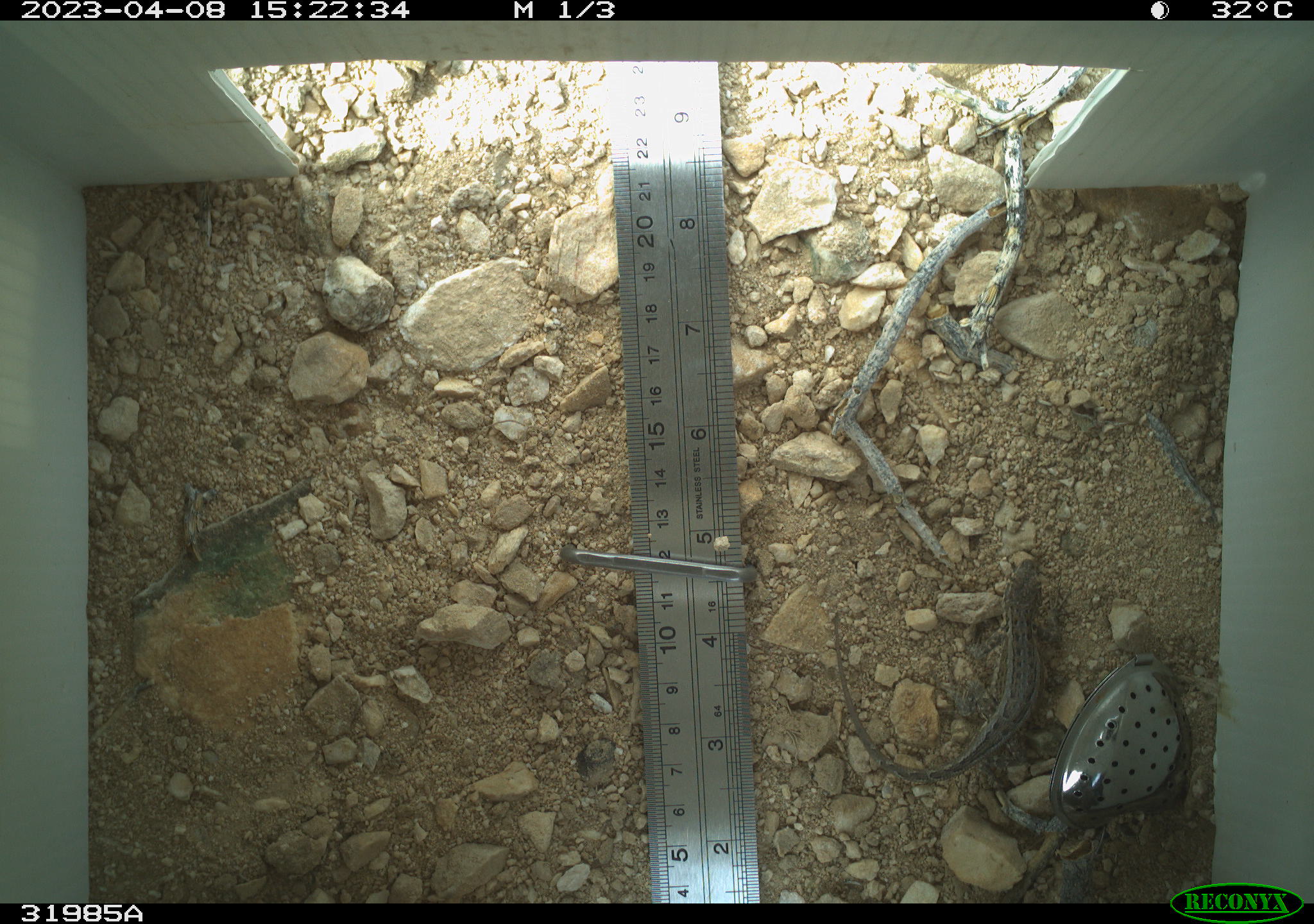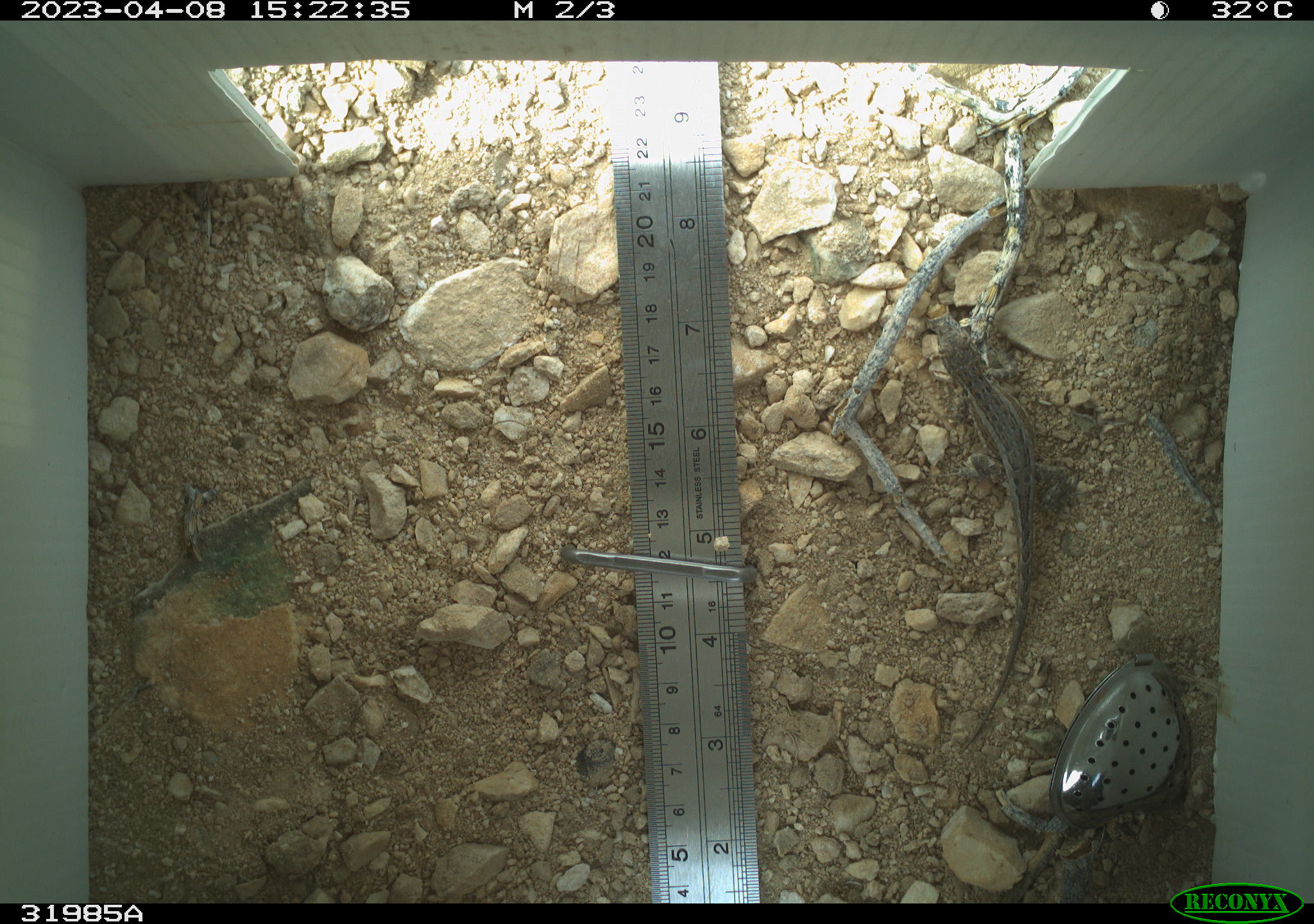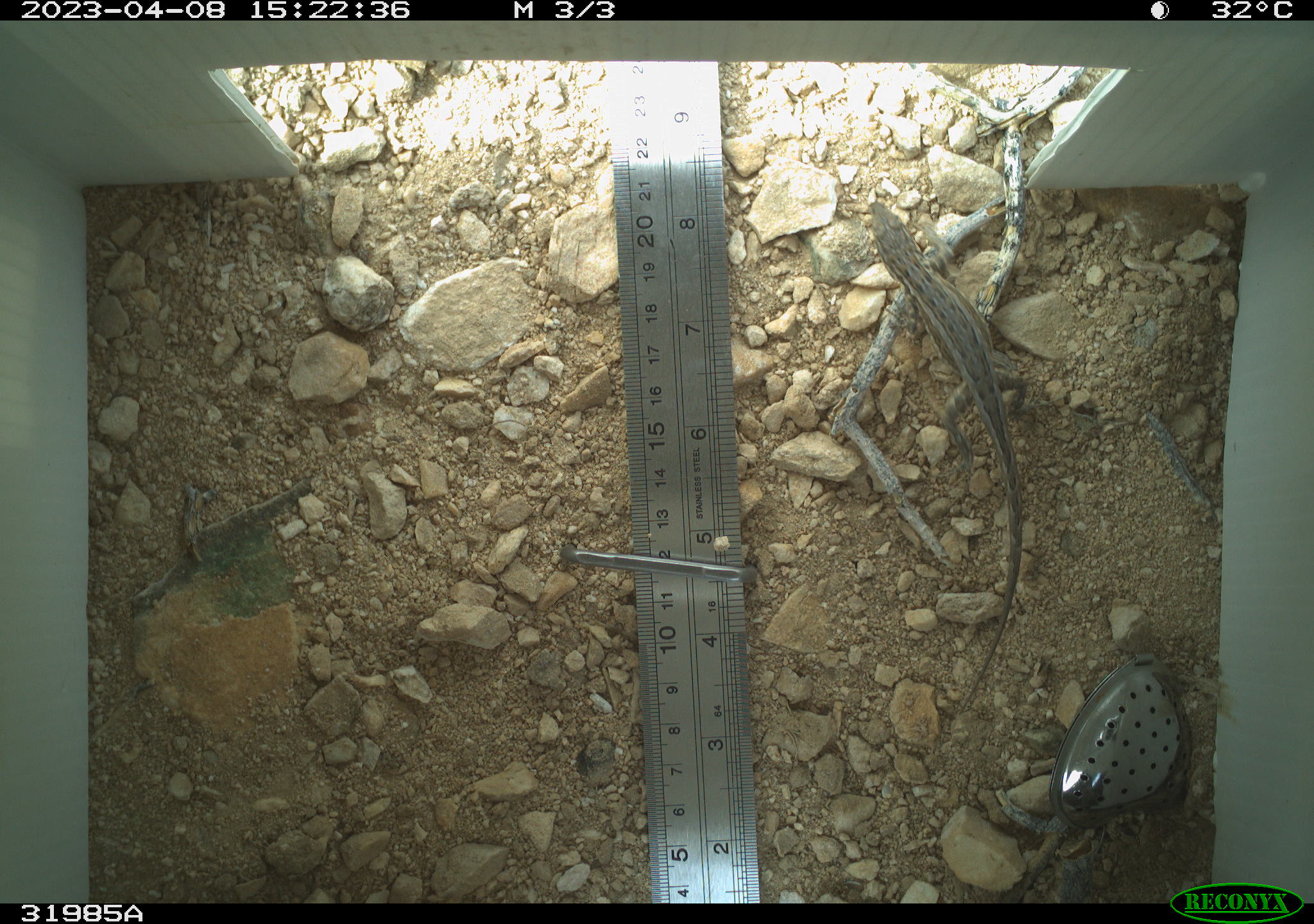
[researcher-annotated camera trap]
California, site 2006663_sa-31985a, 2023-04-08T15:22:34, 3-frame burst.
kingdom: Animalia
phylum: Chordata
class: Reptilia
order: Squamata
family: Phrynosomatidae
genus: Sceloporus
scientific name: Sceloporus graciosus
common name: common sagebrush lizard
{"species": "common sagebrush lizard (Sceloporus graciosus)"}